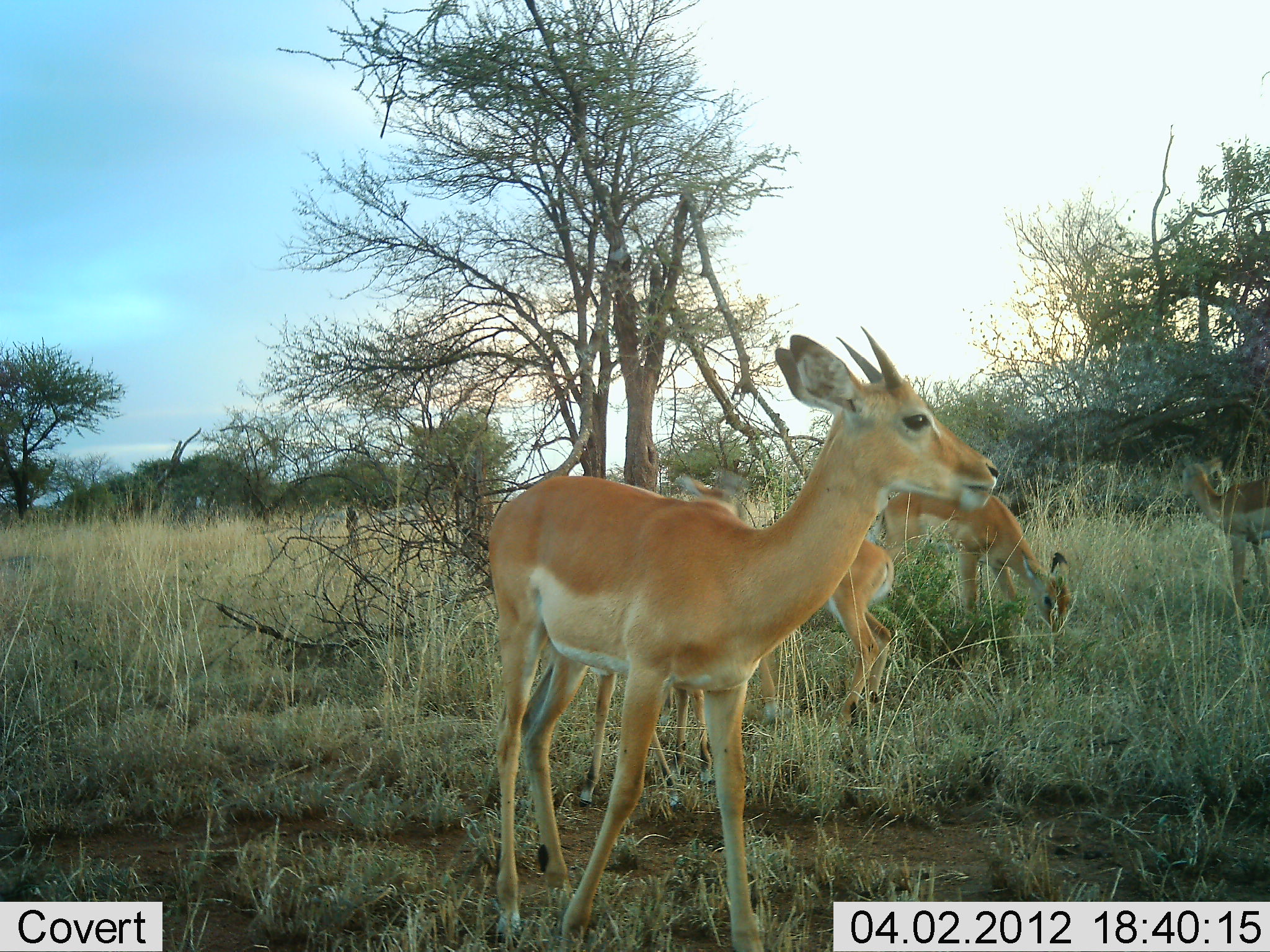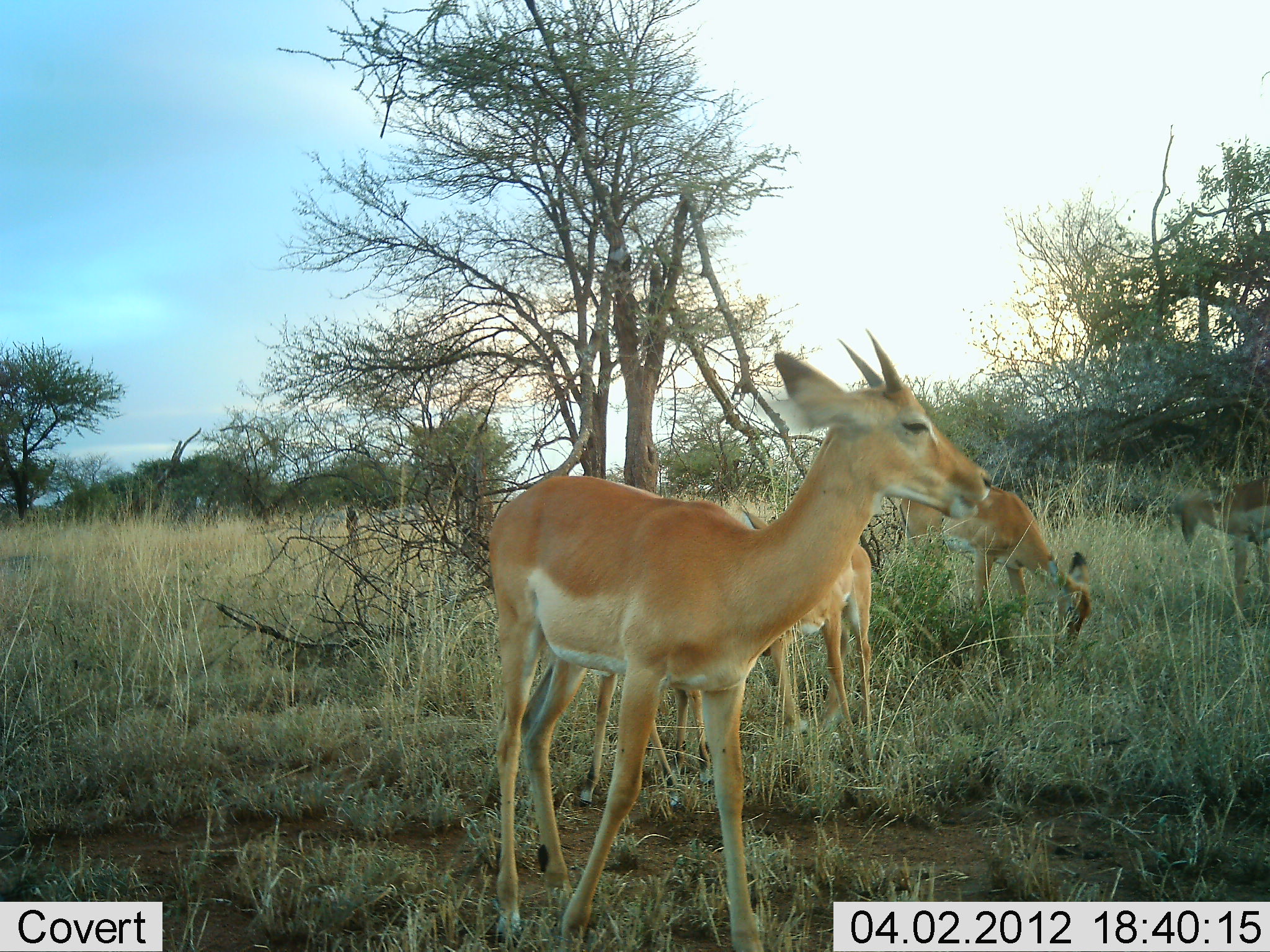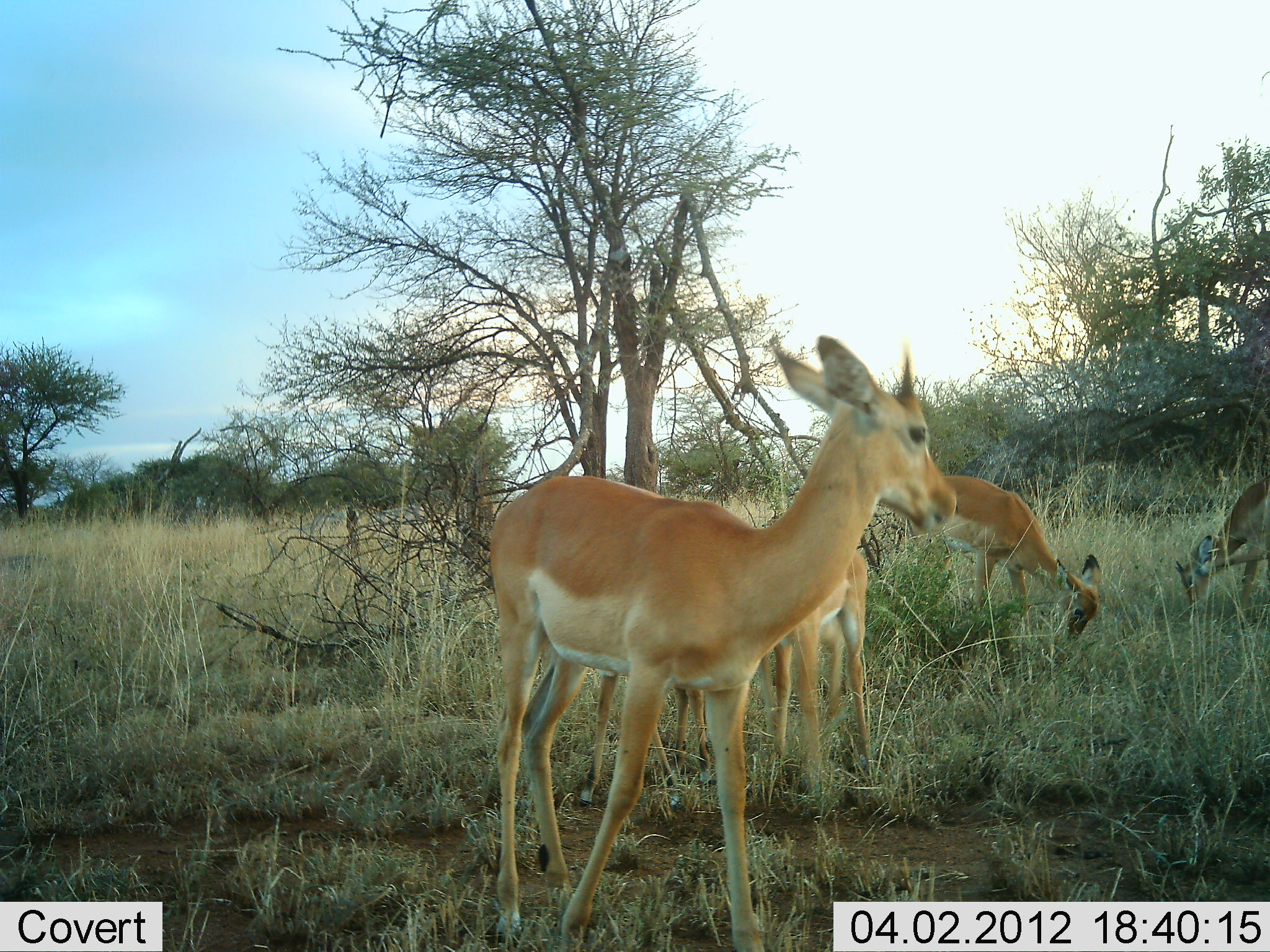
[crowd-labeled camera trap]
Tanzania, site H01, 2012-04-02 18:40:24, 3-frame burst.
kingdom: Animalia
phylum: Chordata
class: Mammalia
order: Artiodactyla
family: Bovidae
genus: Aepyceros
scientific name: Aepyceros melampus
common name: impala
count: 4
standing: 60%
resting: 0%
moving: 13%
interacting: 0%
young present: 40%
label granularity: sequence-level